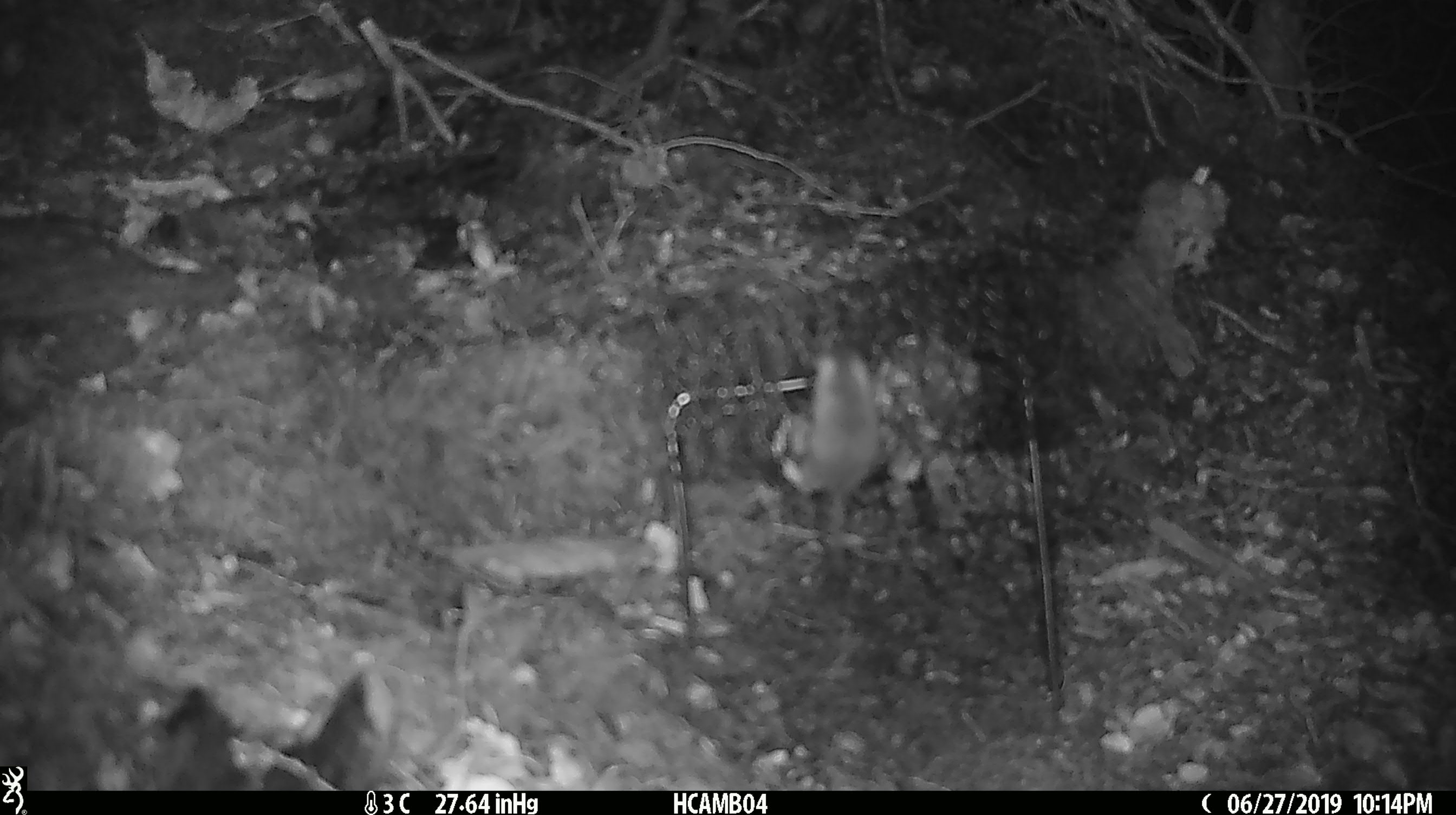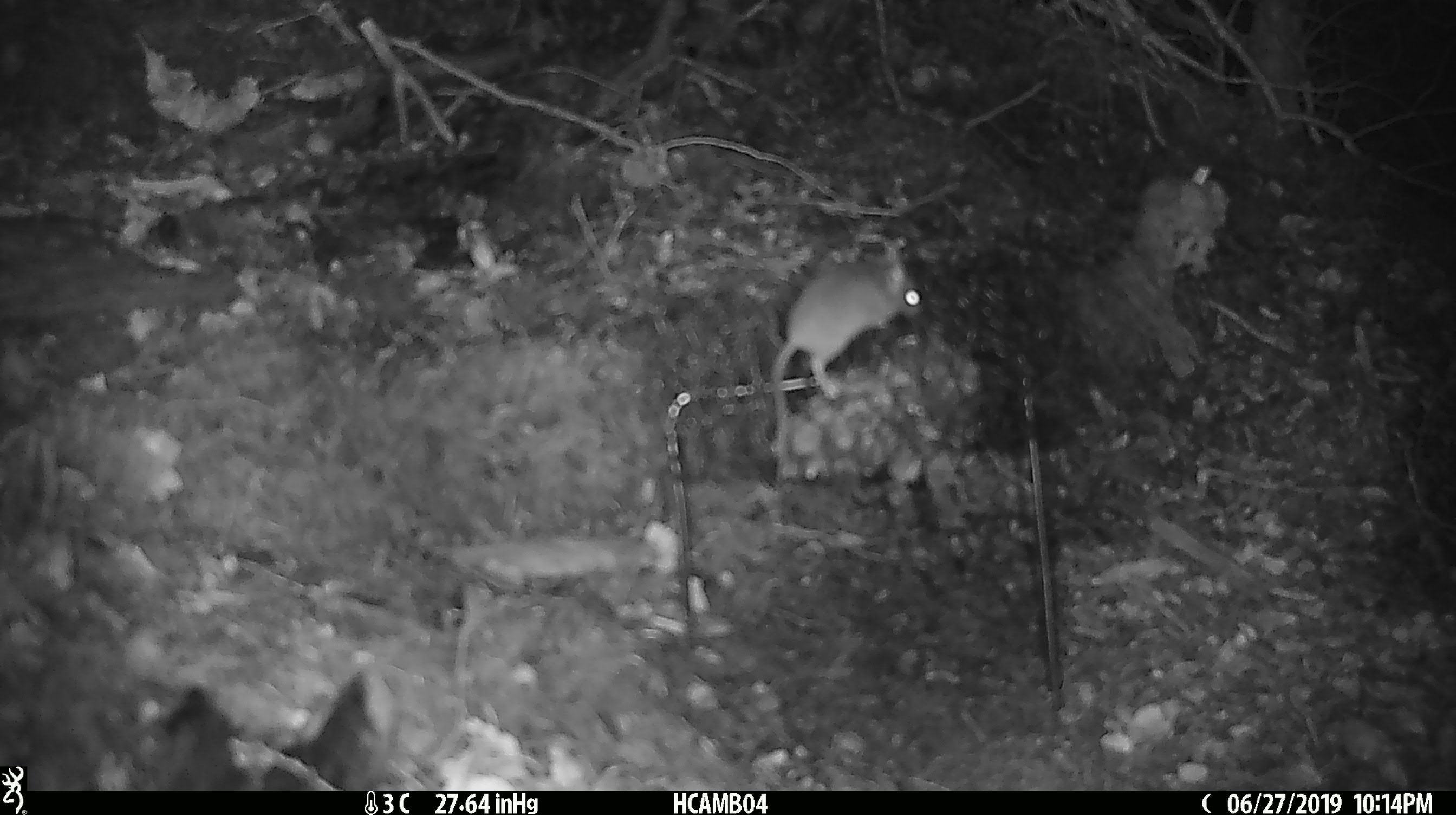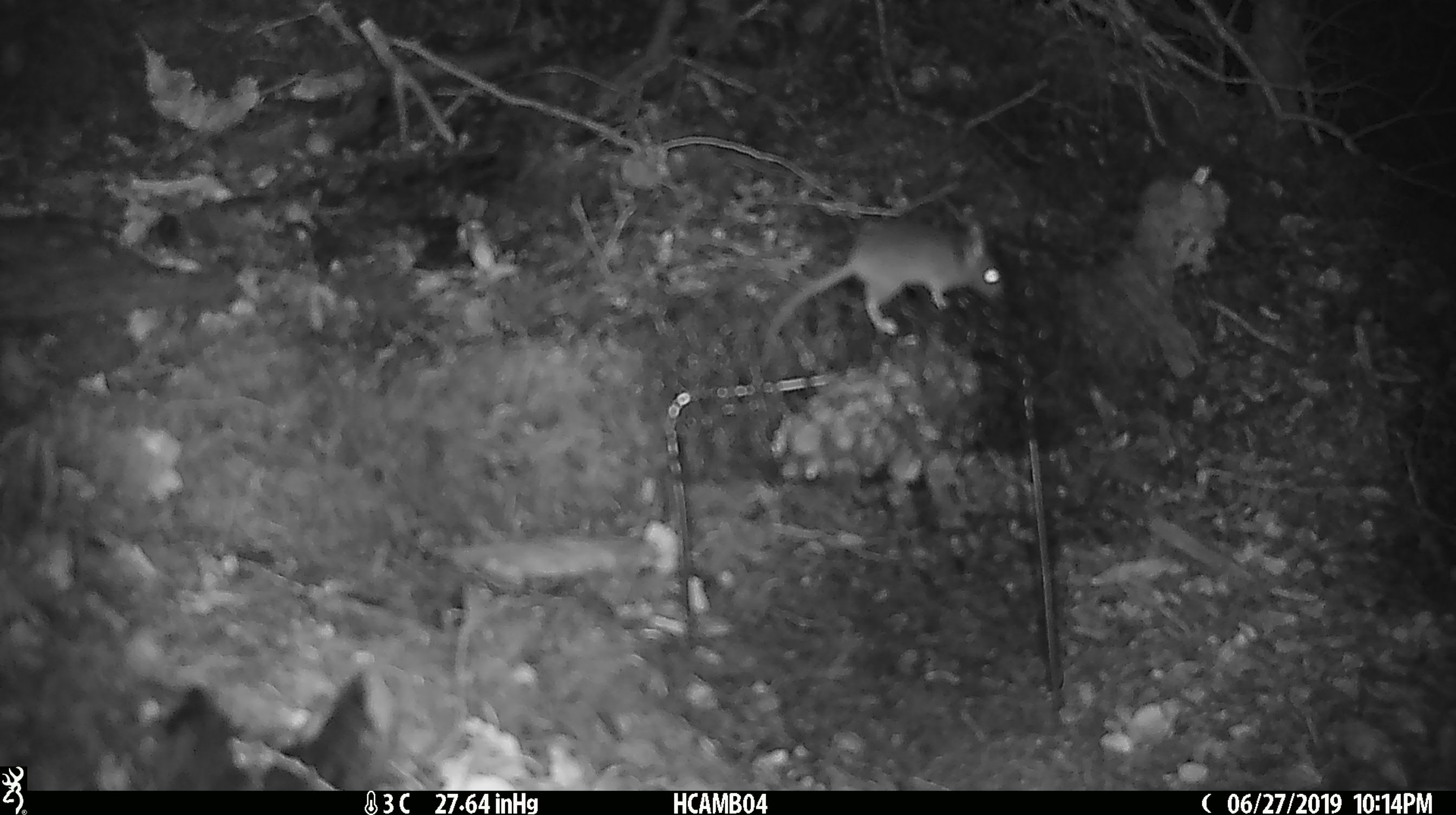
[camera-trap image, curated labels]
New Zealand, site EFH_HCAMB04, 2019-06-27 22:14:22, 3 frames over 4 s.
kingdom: Animalia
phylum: Chordata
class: Mammalia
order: Rodentia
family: Muridae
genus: Mus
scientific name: Mus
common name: mouse